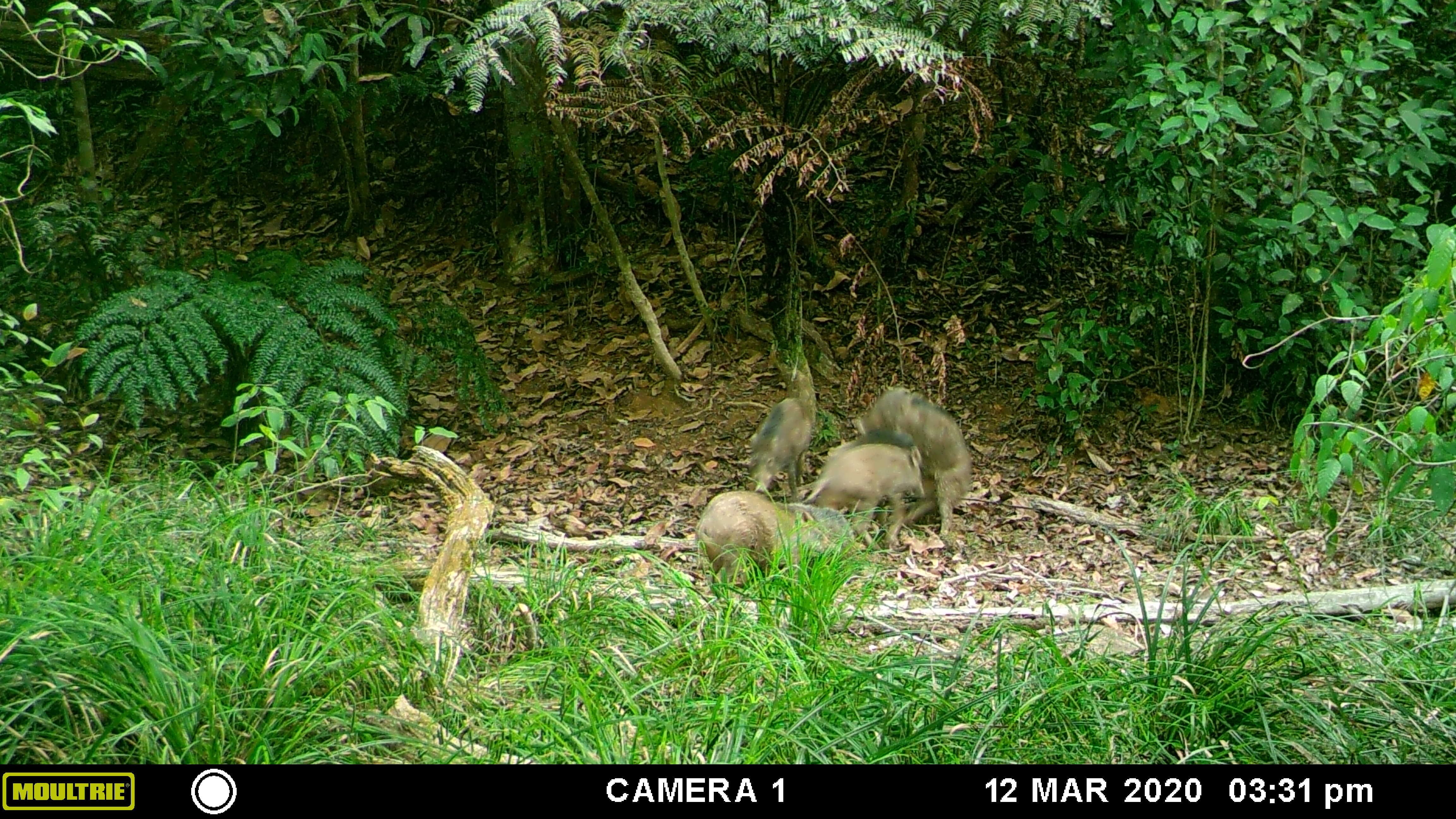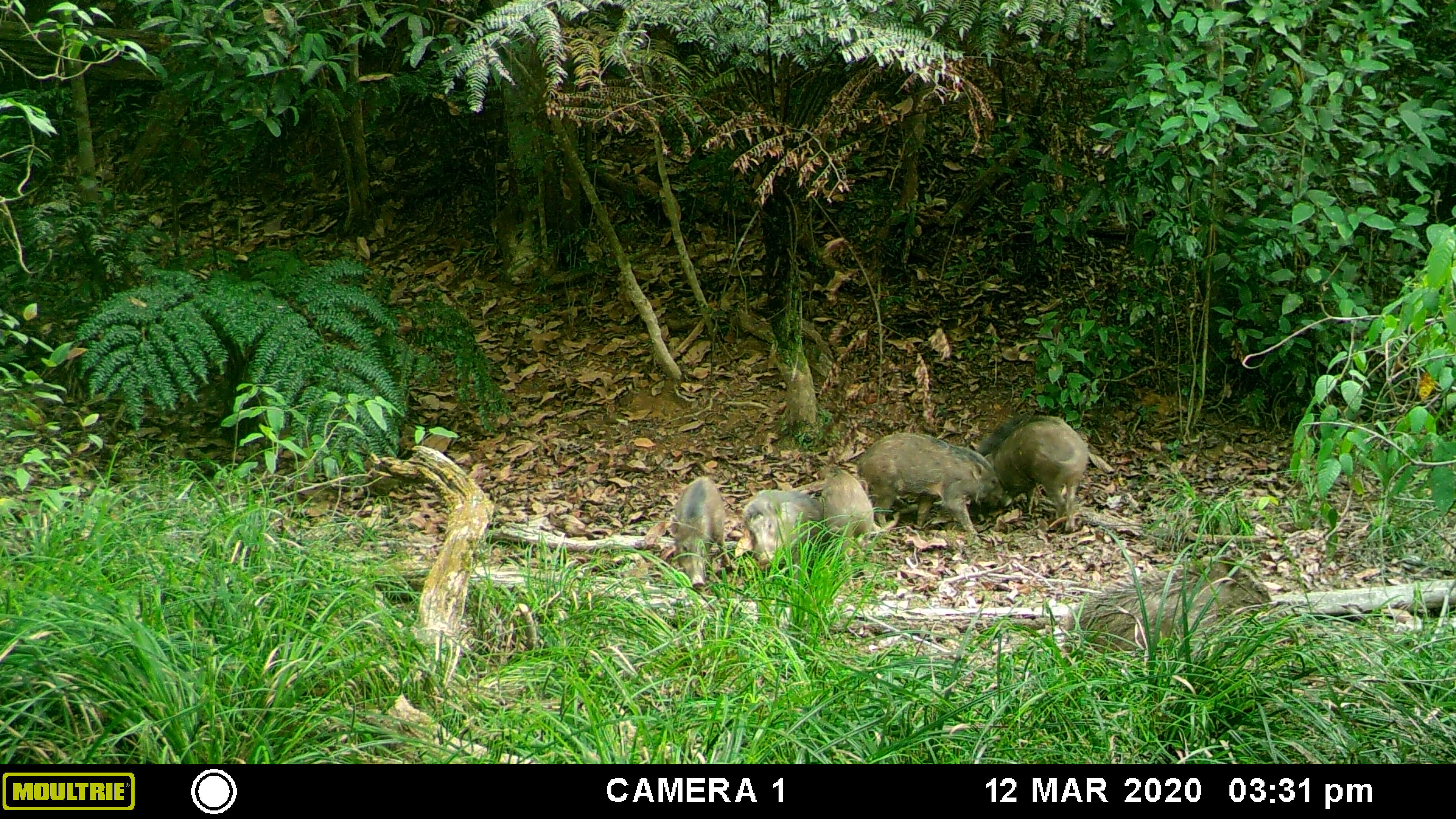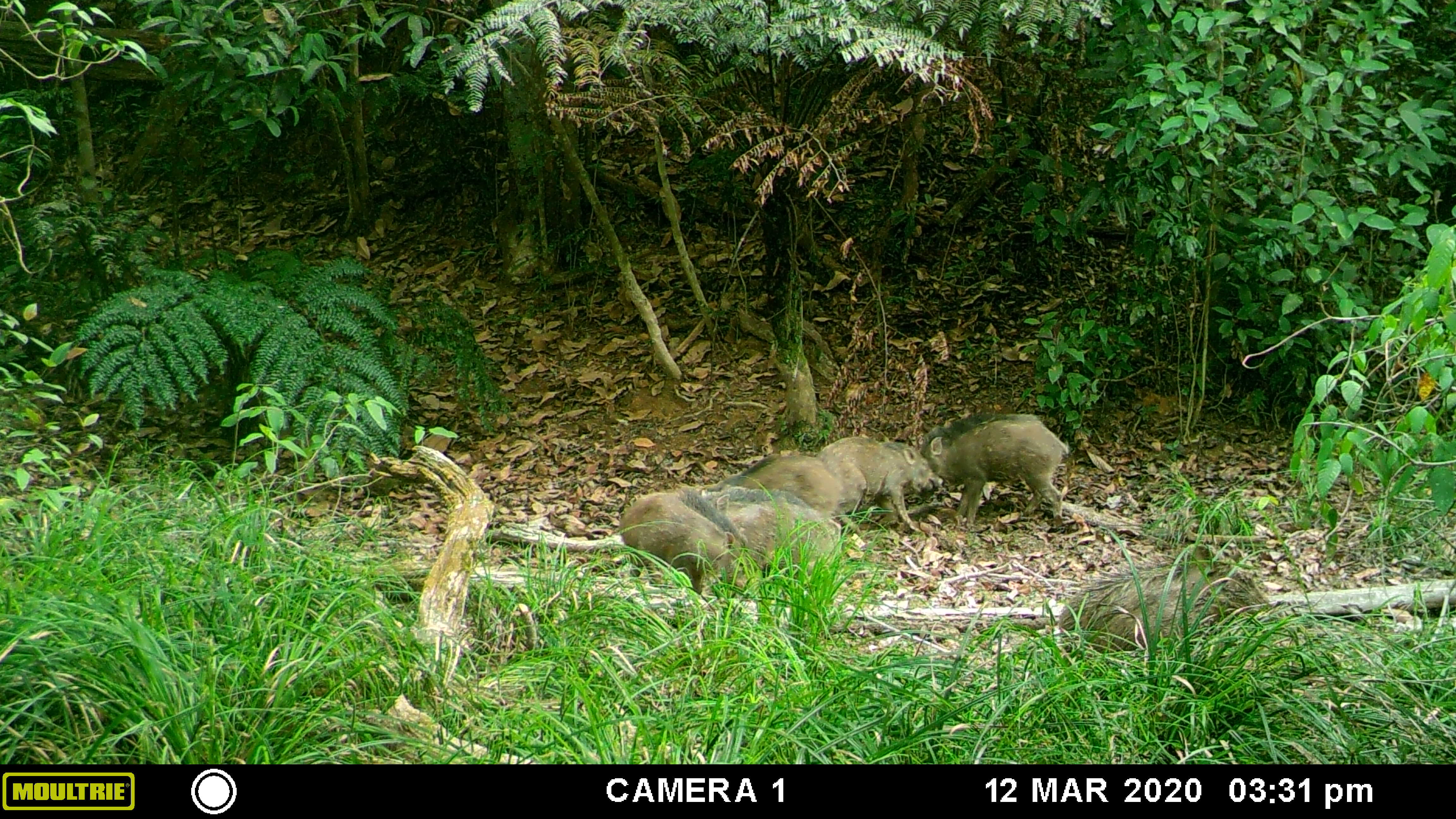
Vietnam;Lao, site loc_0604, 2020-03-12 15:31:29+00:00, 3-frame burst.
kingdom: Animalia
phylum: Chordata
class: Mammalia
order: Artiodactyla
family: Suidae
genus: Sus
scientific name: Sus scrofa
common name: eurasian wild pig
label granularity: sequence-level